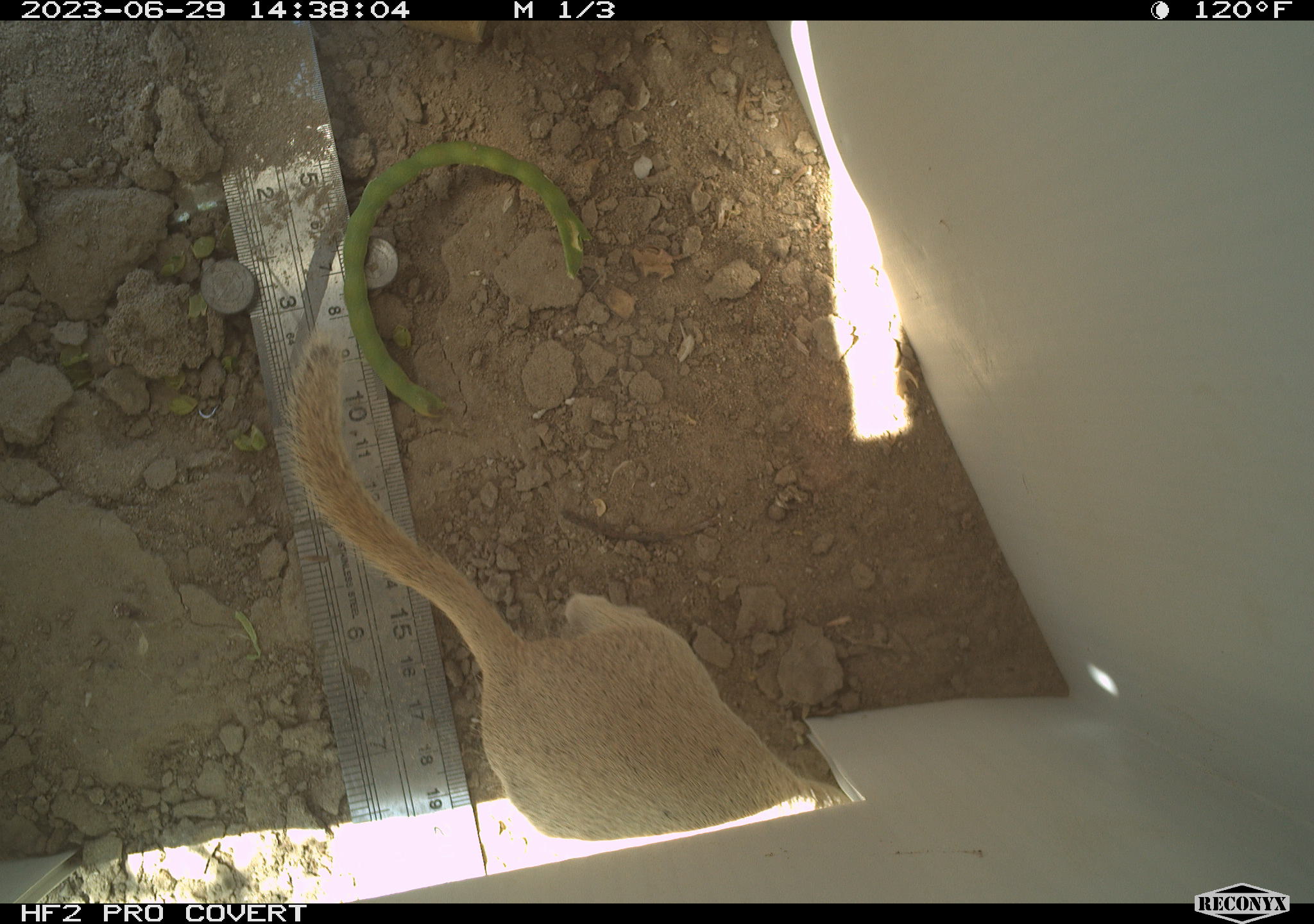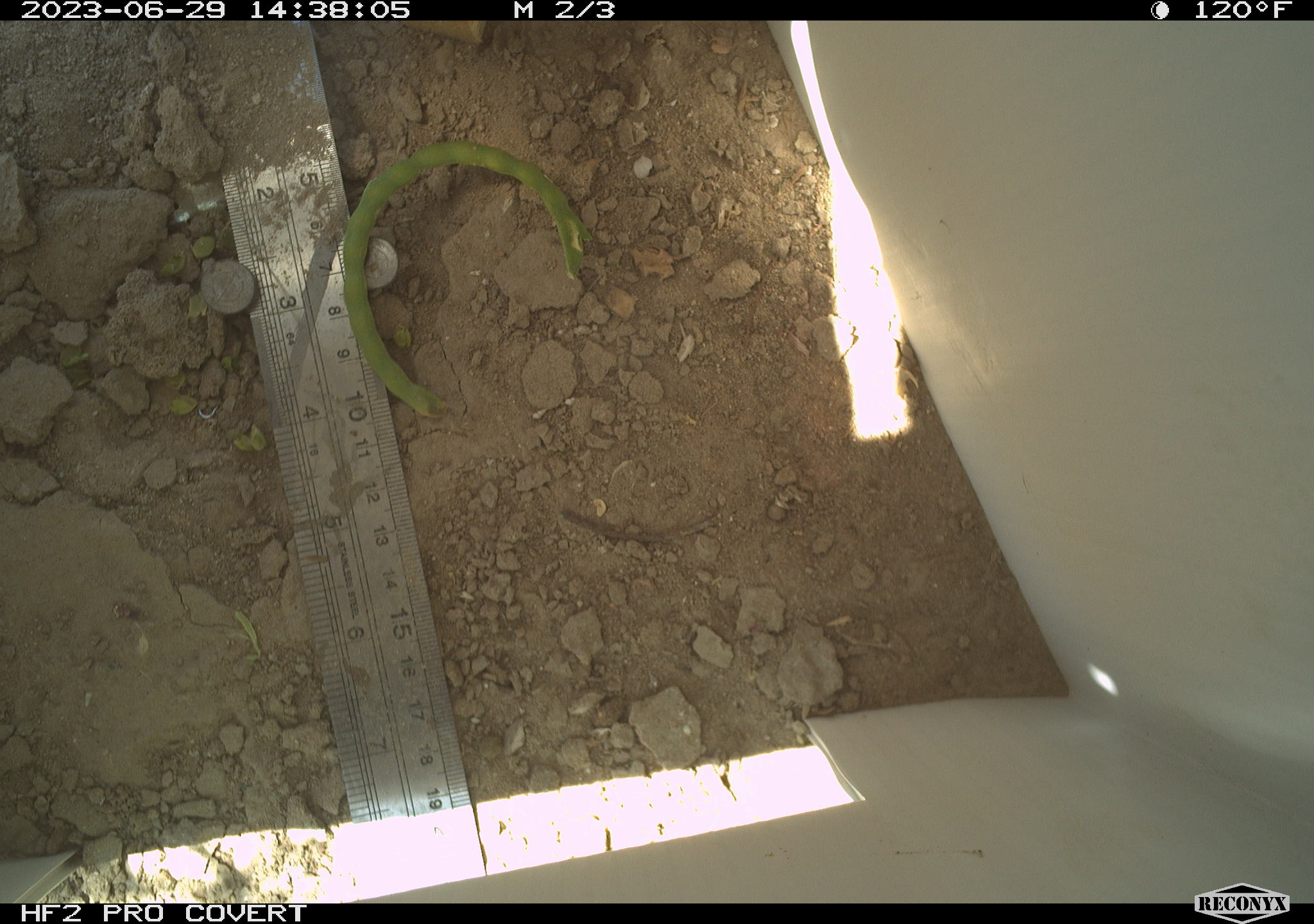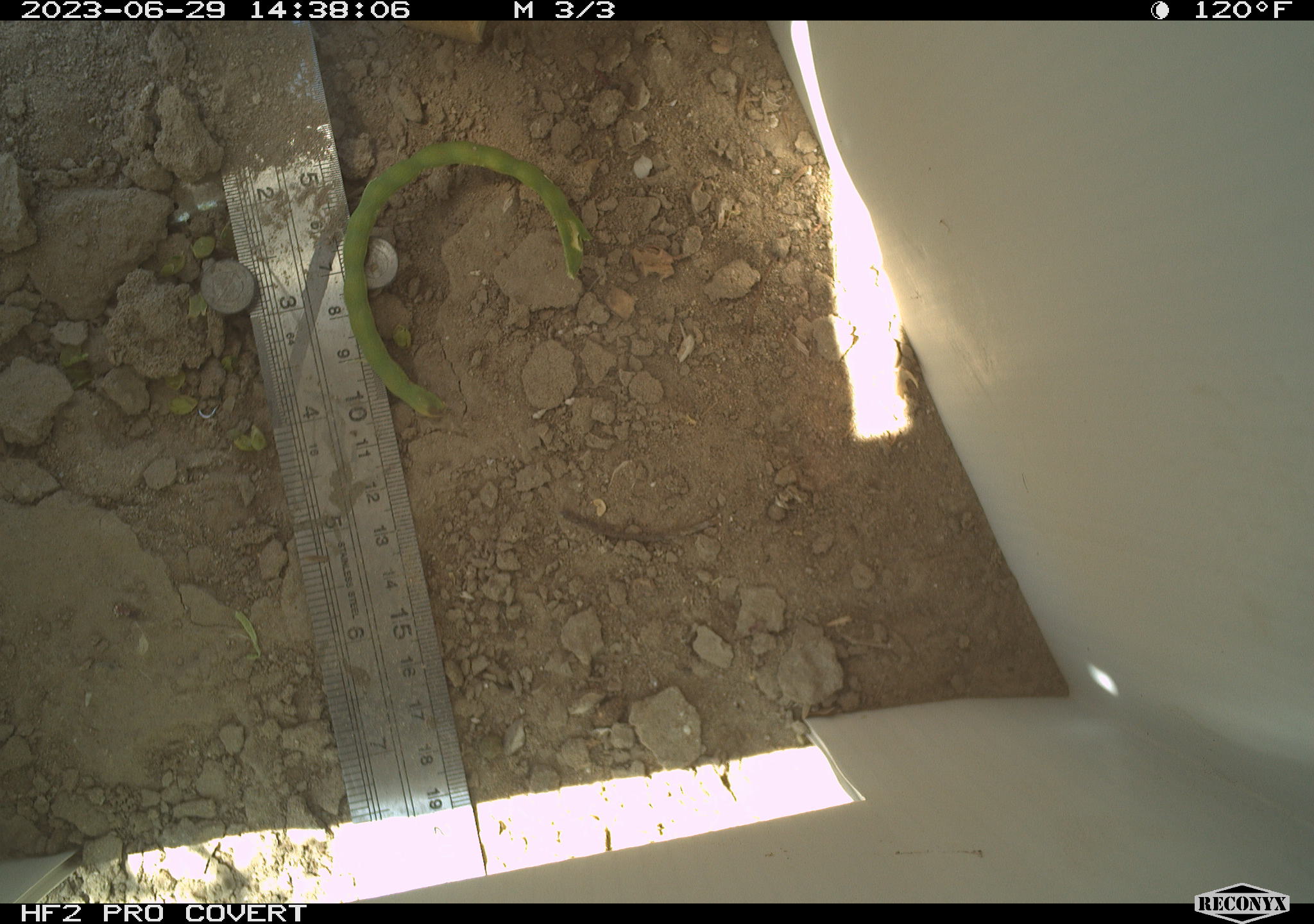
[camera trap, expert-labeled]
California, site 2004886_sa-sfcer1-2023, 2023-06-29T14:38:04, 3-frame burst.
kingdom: Animalia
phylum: Chordata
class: Mammalia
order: Rodentia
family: Sciuridae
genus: Xerospermophilus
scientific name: Xerospermophilus tereticaudus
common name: round-tailed ground squirrel